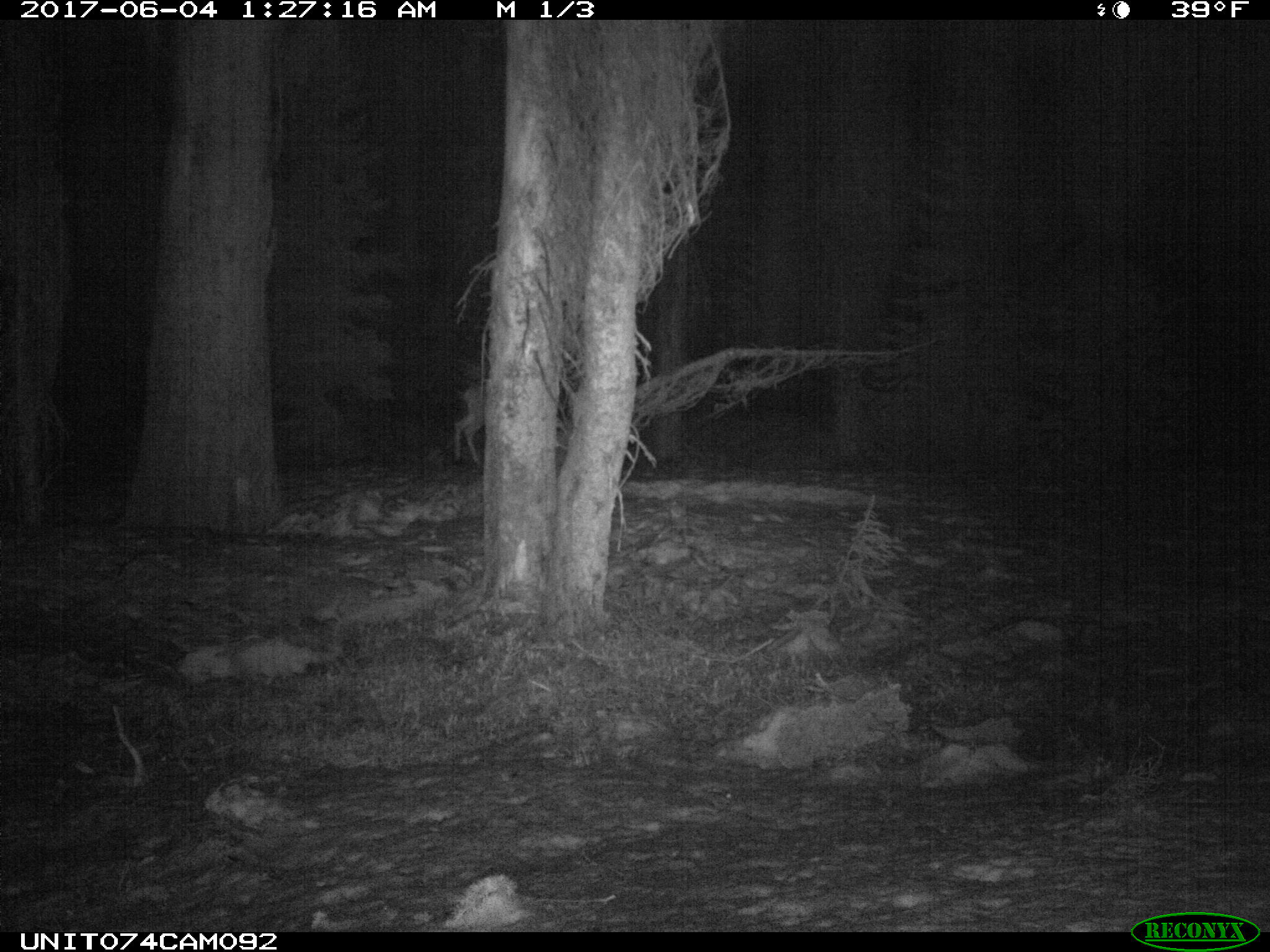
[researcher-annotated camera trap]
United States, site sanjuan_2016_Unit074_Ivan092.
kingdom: Animalia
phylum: Chordata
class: Mammalia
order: Artiodactyla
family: Cervidae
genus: Odocoileus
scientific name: Odocoileus hemionus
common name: mule deer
Odocoileus hemionus (mule deer).